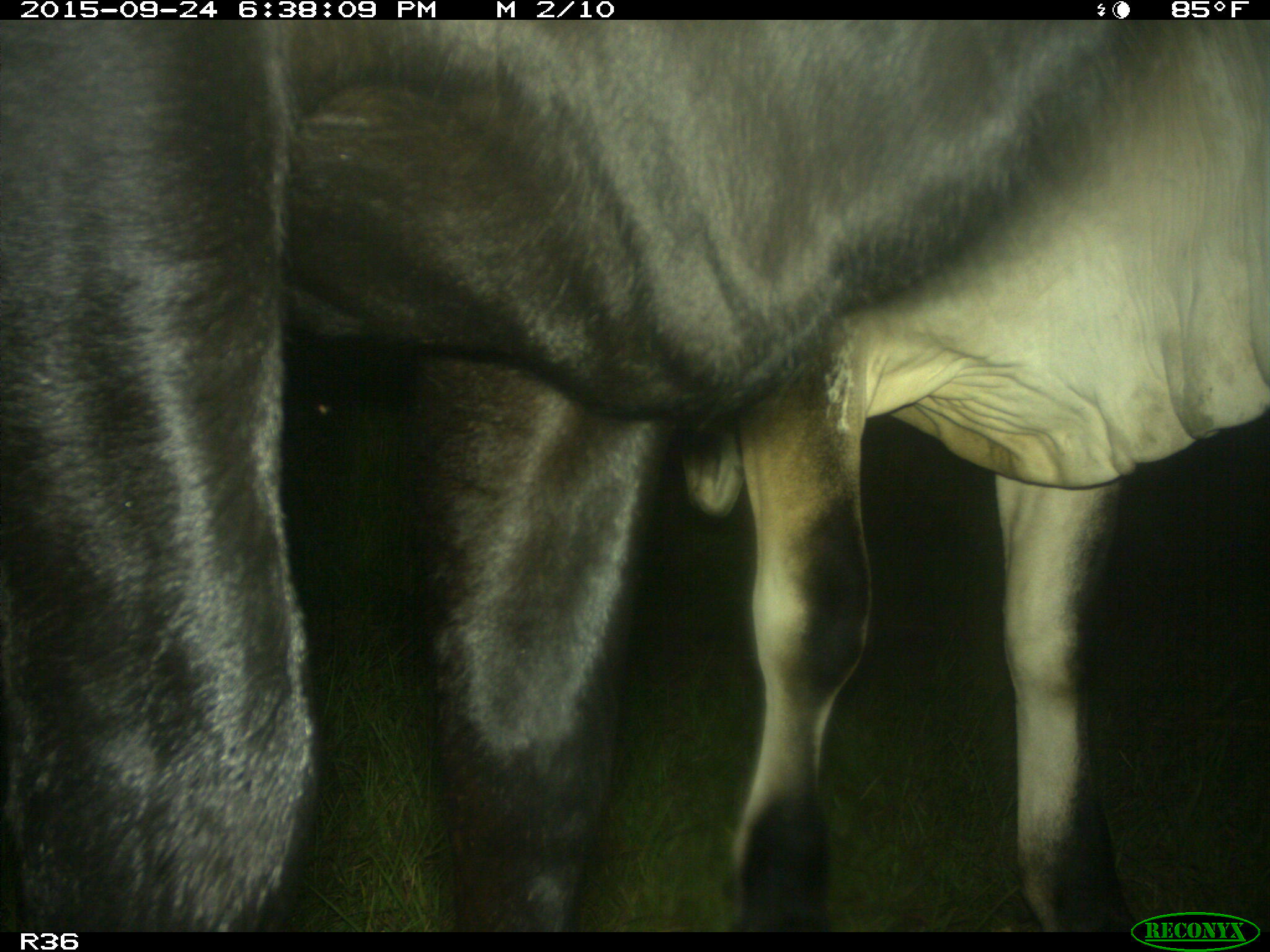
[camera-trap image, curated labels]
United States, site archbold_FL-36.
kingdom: Animalia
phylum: Chordata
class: Mammalia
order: Artiodactyla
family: Bovidae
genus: Bos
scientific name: Bos taurus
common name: domestic cow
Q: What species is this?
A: Bos taurus (domestic cow).